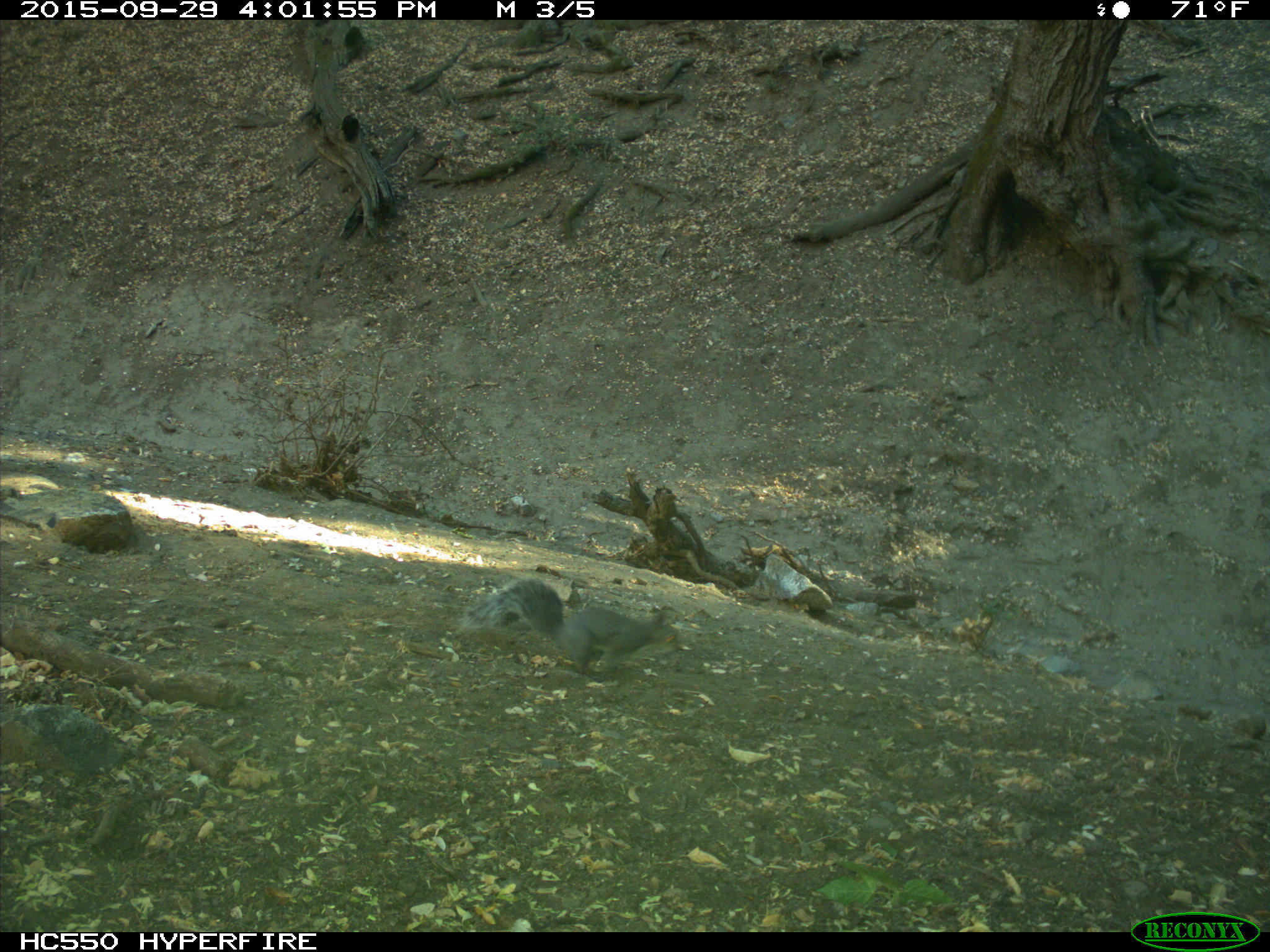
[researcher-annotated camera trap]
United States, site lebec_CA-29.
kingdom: Animalia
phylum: Chordata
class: Mammalia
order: Rodentia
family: Sciuridae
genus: Sciurus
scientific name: Sciurus carolinensis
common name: eastern gray squirrel